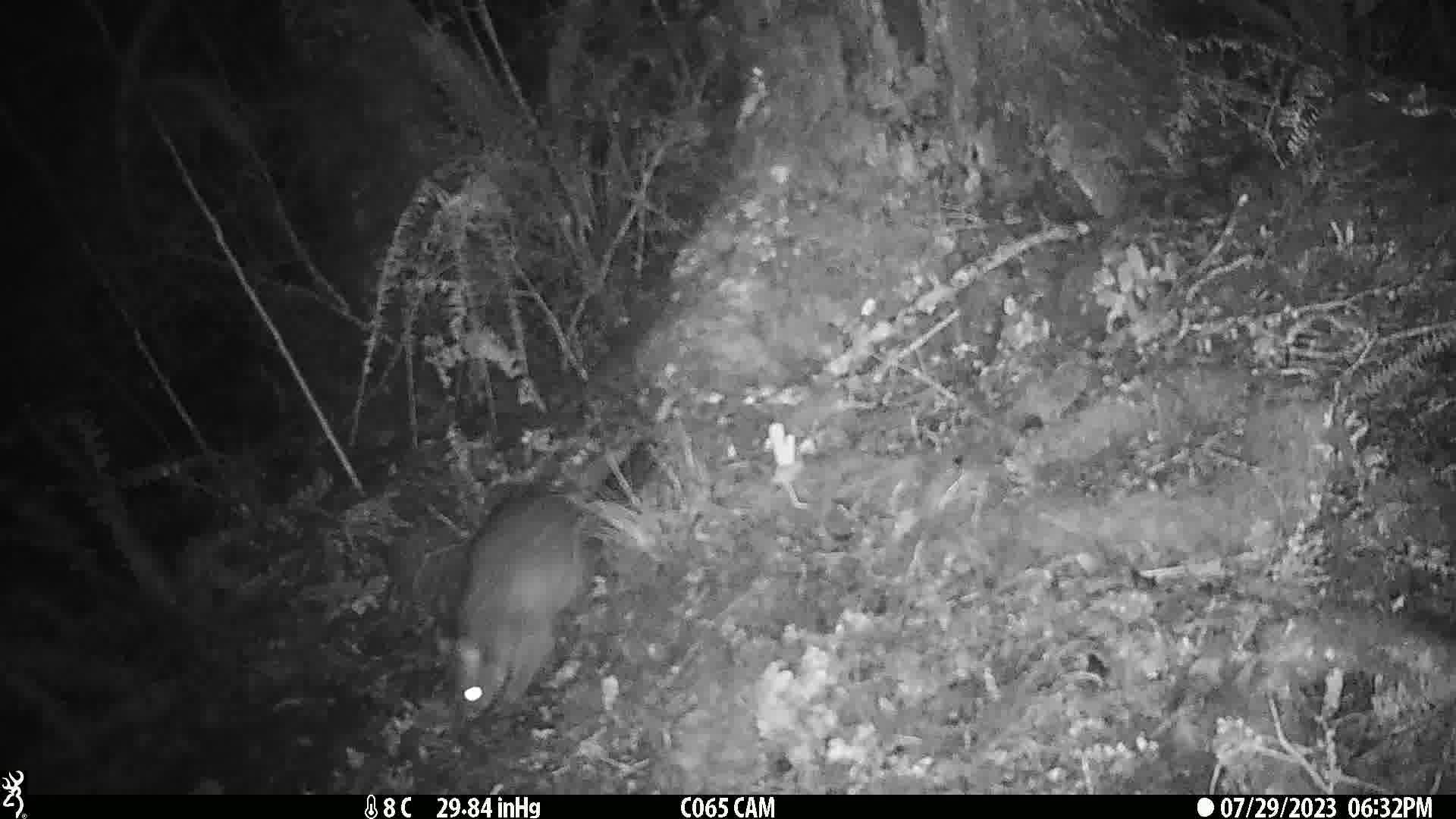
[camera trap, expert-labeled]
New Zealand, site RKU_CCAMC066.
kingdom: Animalia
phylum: Chordata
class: Mammalia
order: Diprotodontia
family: Phalangeridae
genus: Trichosurus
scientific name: Trichosurus vulpecula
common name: common brushtail possum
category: possum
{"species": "possum (common brushtail possum) (Trichosurus vulpecula)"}